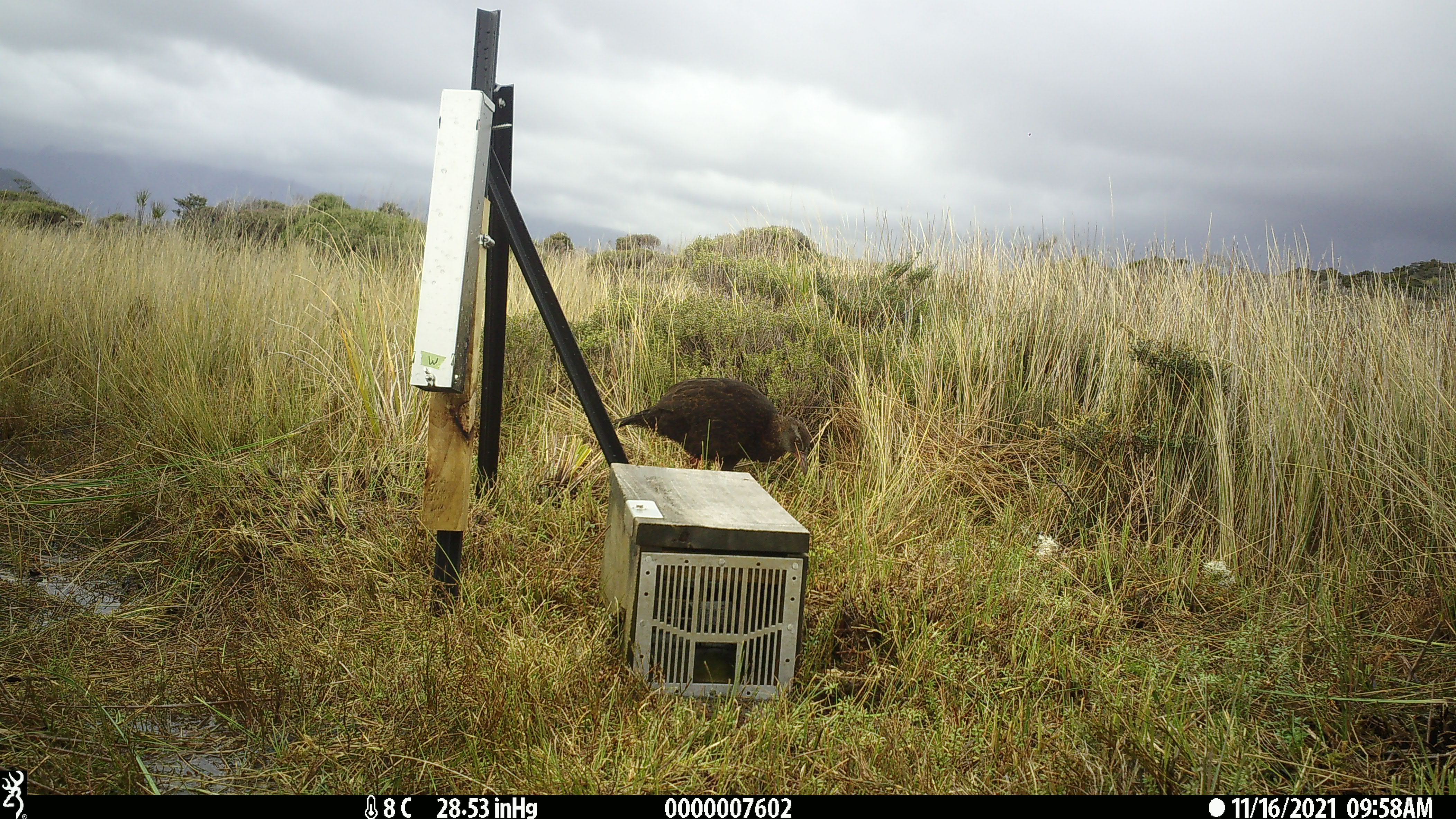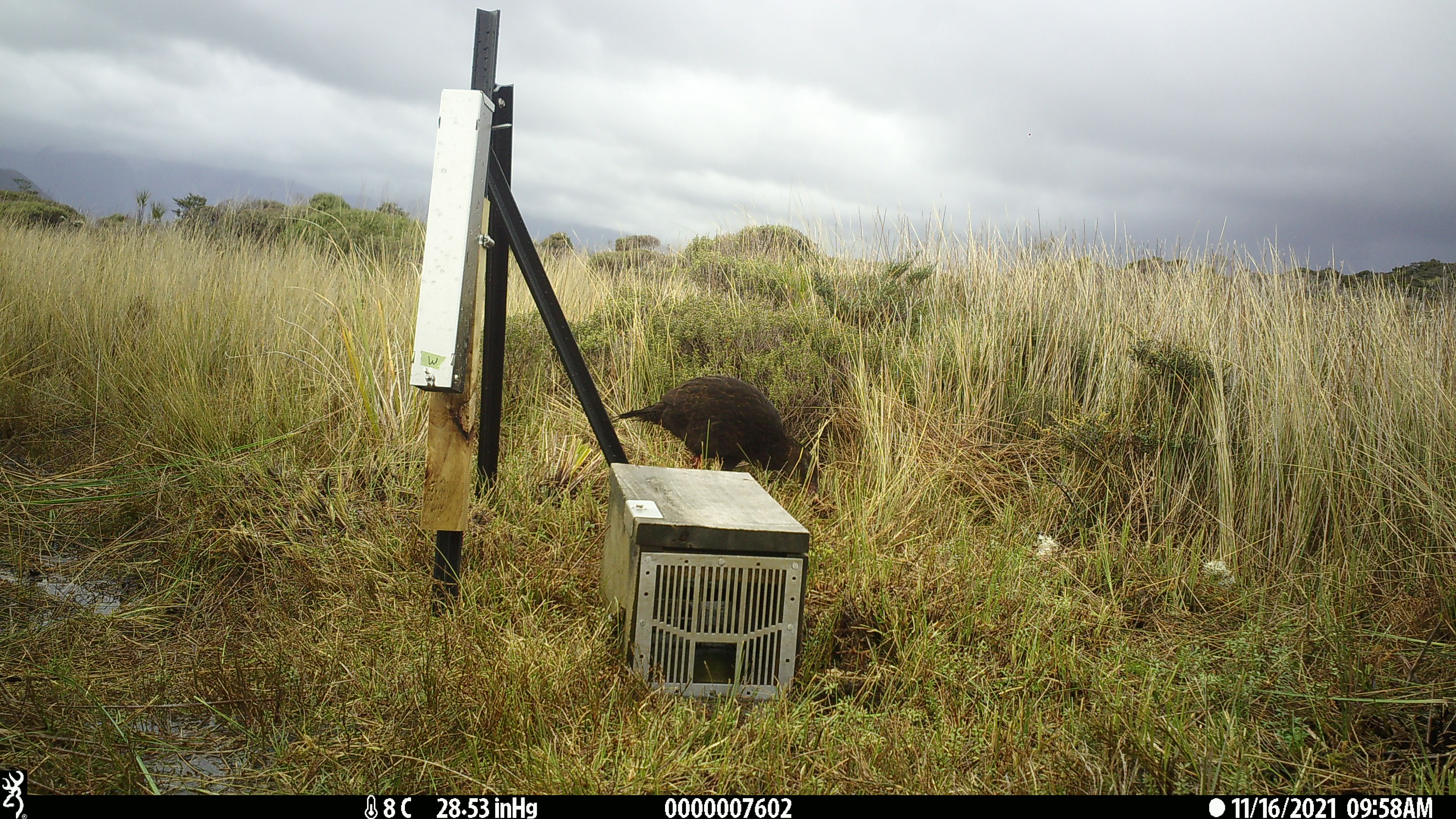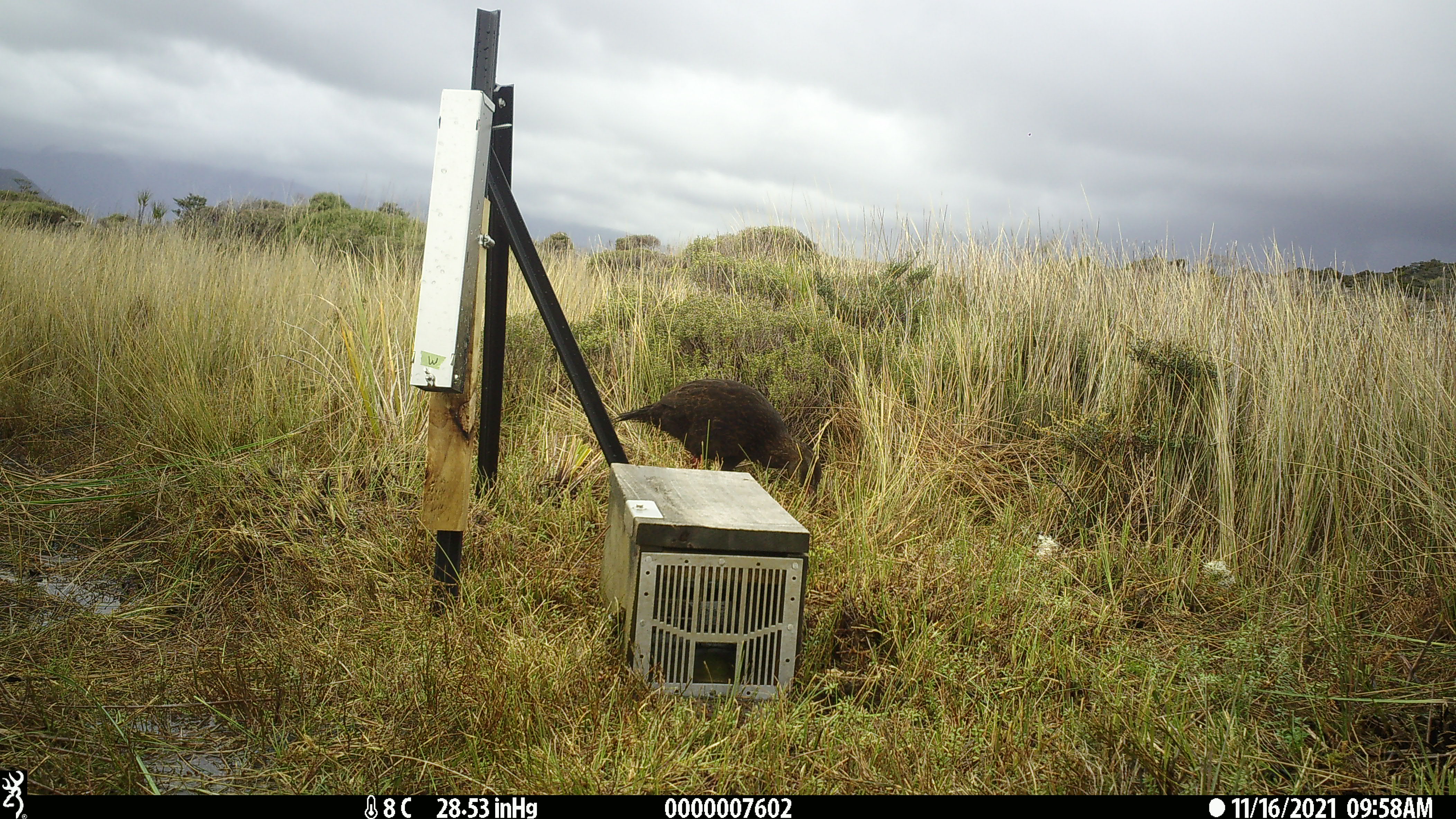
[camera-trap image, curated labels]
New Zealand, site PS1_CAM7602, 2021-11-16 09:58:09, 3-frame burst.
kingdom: Animalia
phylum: Chordata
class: Aves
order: Gruiformes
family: Rallidae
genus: Gallirallus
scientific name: Gallirallus australis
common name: weka